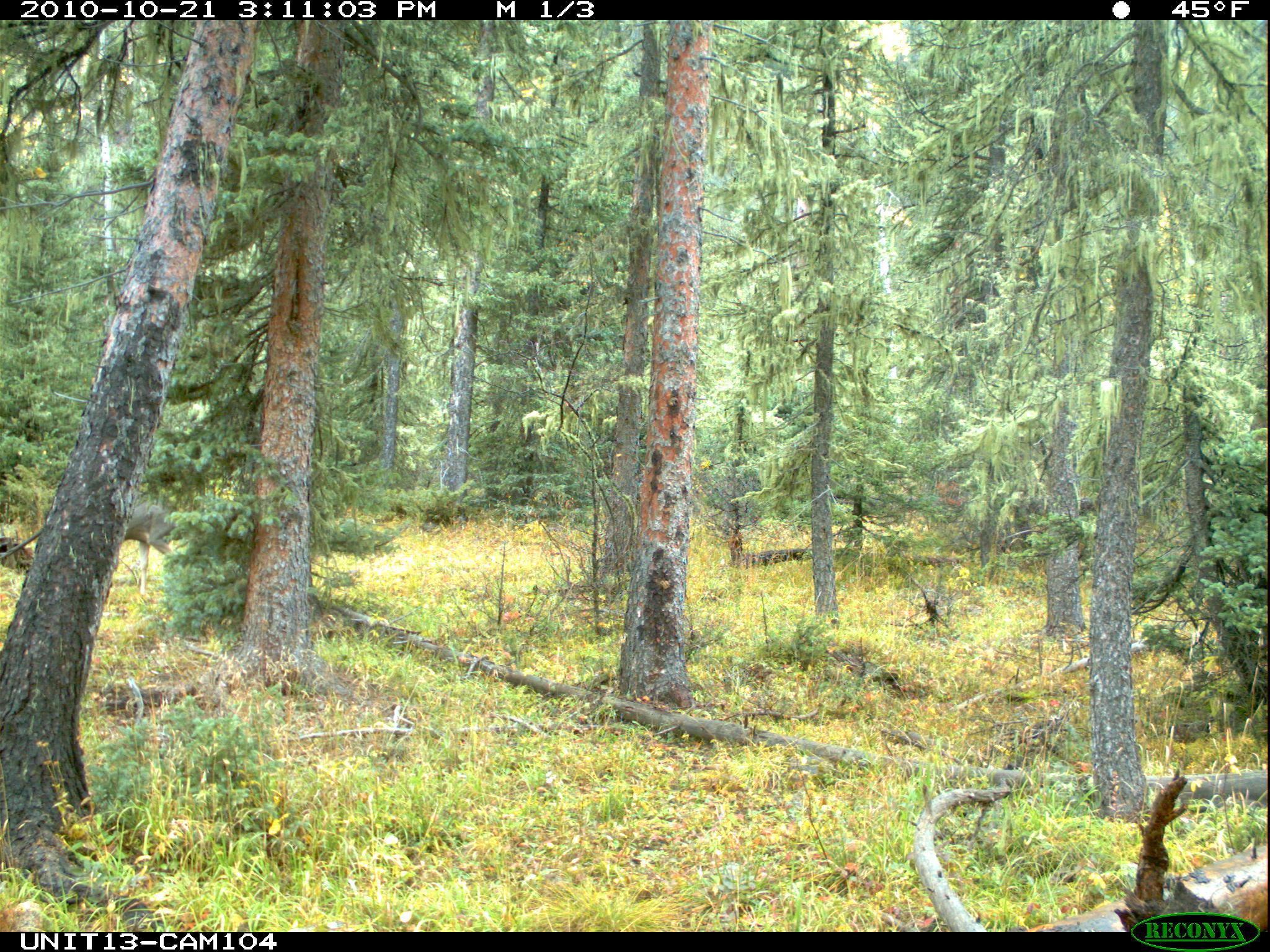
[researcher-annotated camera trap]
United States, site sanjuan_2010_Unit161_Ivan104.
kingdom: Animalia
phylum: Chordata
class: Mammalia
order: Artiodactyla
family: Cervidae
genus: Odocoileus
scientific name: Odocoileus hemionus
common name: mule deer